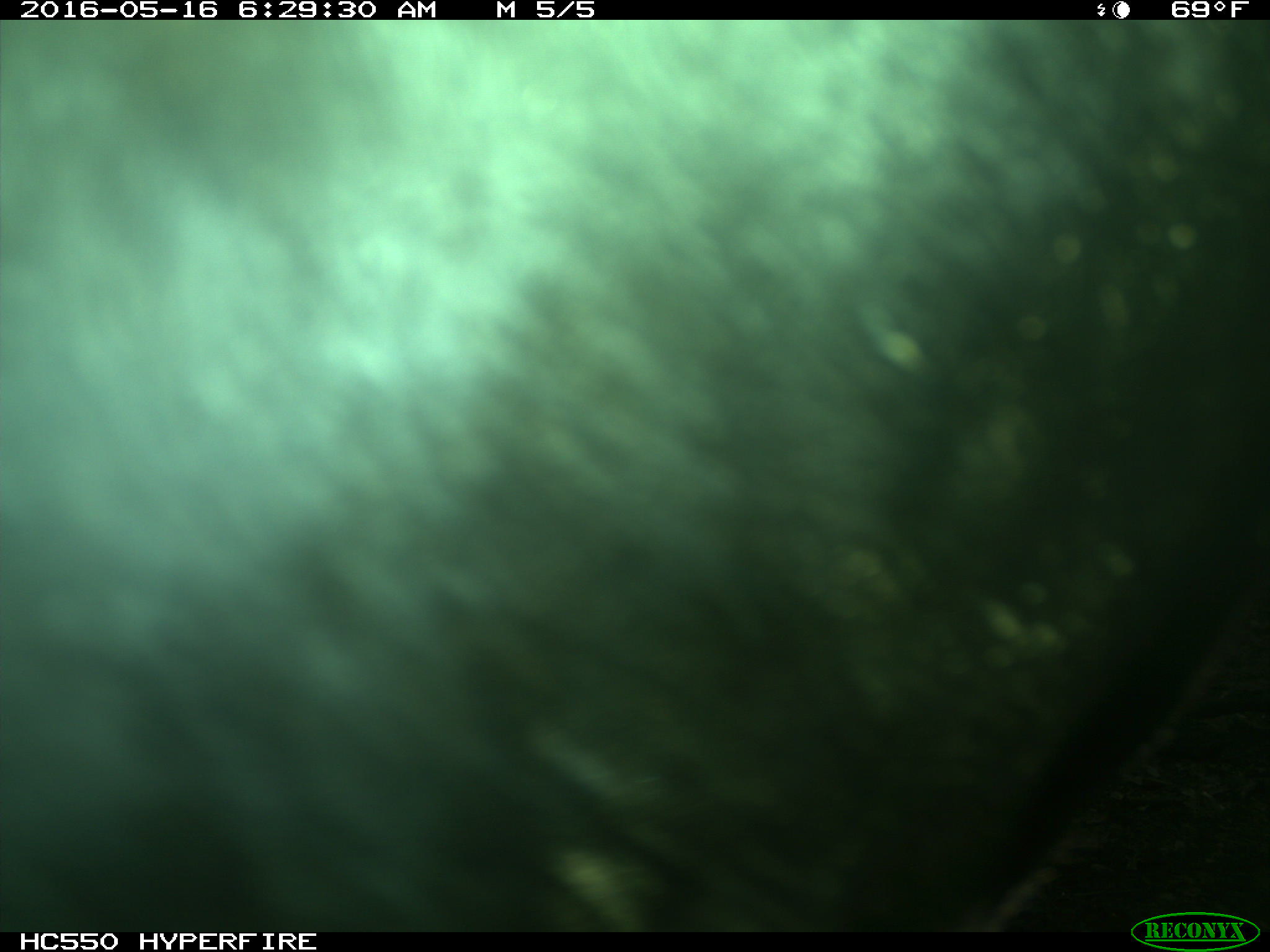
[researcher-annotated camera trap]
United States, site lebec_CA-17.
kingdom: Animalia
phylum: Chordata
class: Mammalia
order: Artiodactyla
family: Bovidae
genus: Bos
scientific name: Bos taurus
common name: domestic cow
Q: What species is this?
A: Bos taurus (domestic cow).